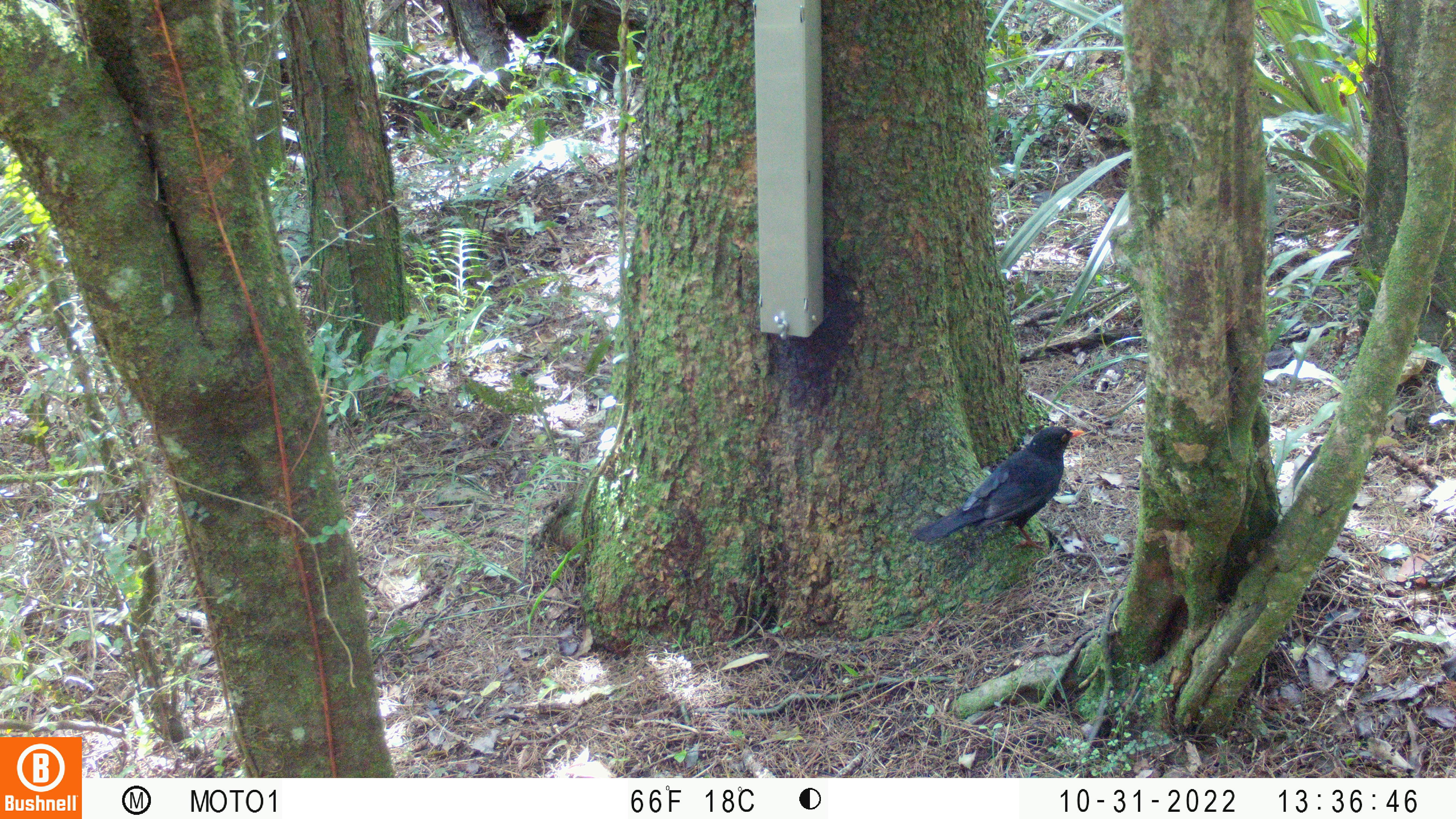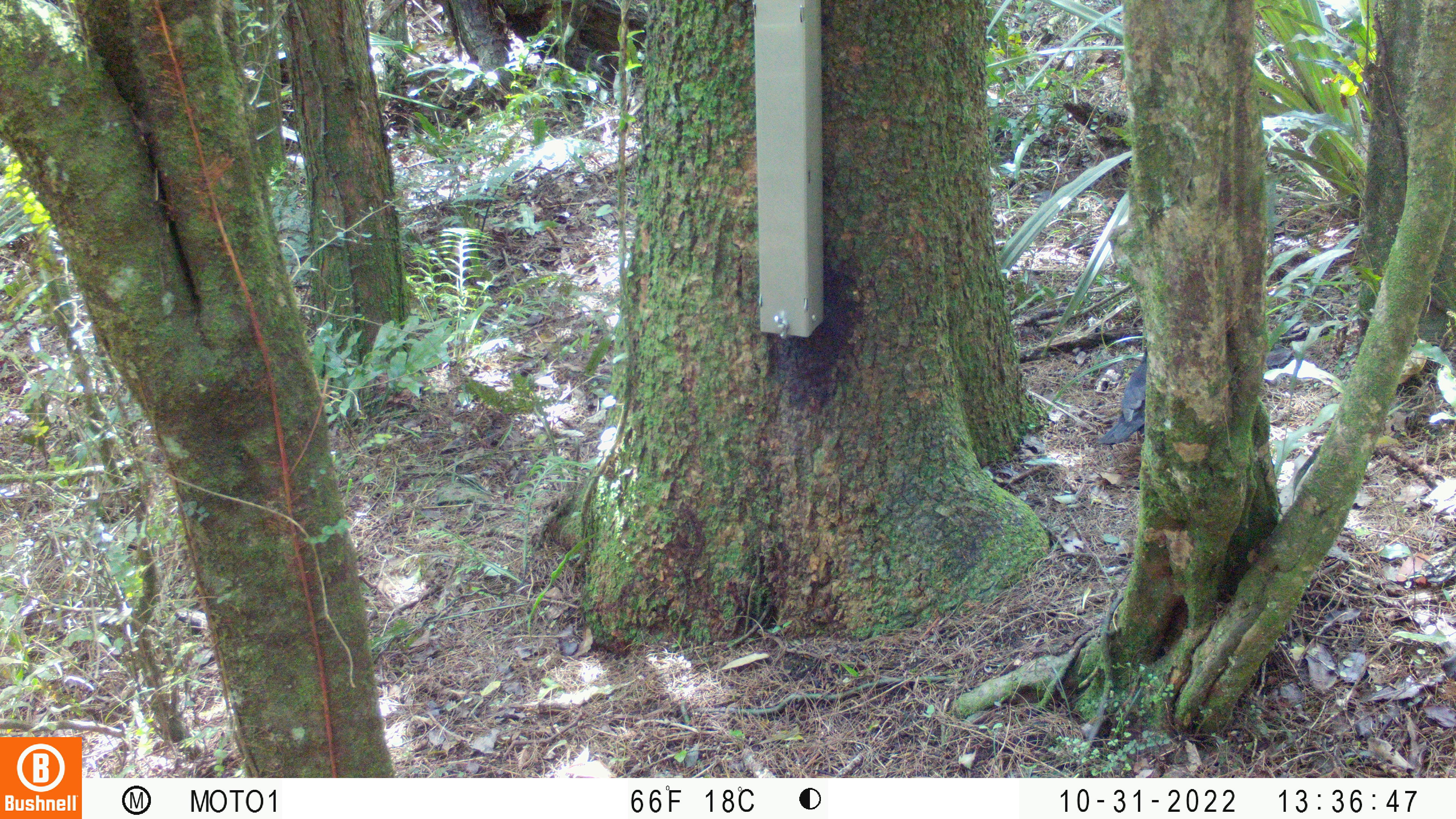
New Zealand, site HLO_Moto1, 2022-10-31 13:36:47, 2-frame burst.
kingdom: Animalia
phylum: Chordata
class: Aves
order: Passeriformes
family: Turdidae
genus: Turdus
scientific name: Turdus merula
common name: eurasian blackbird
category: blackbird